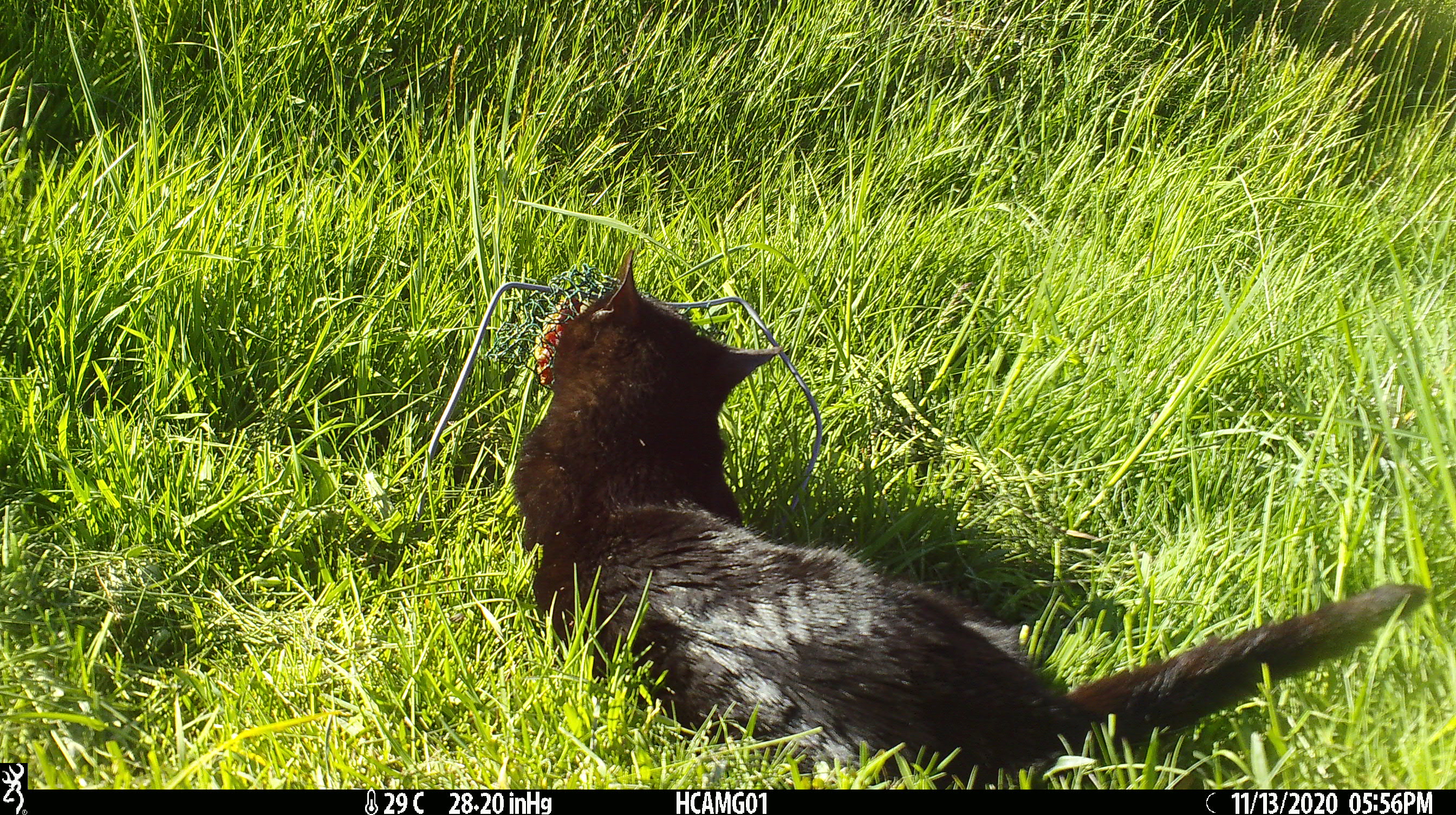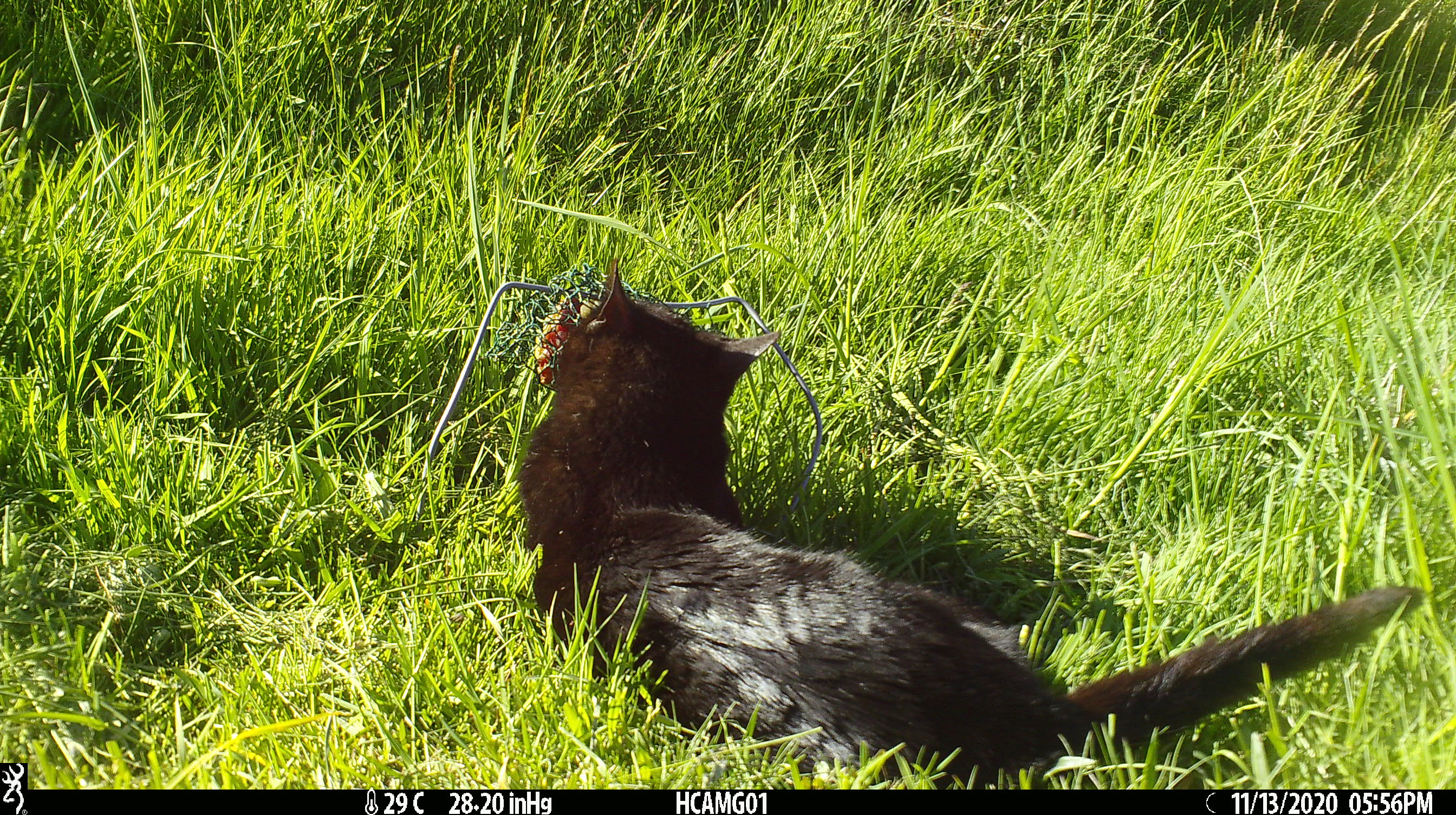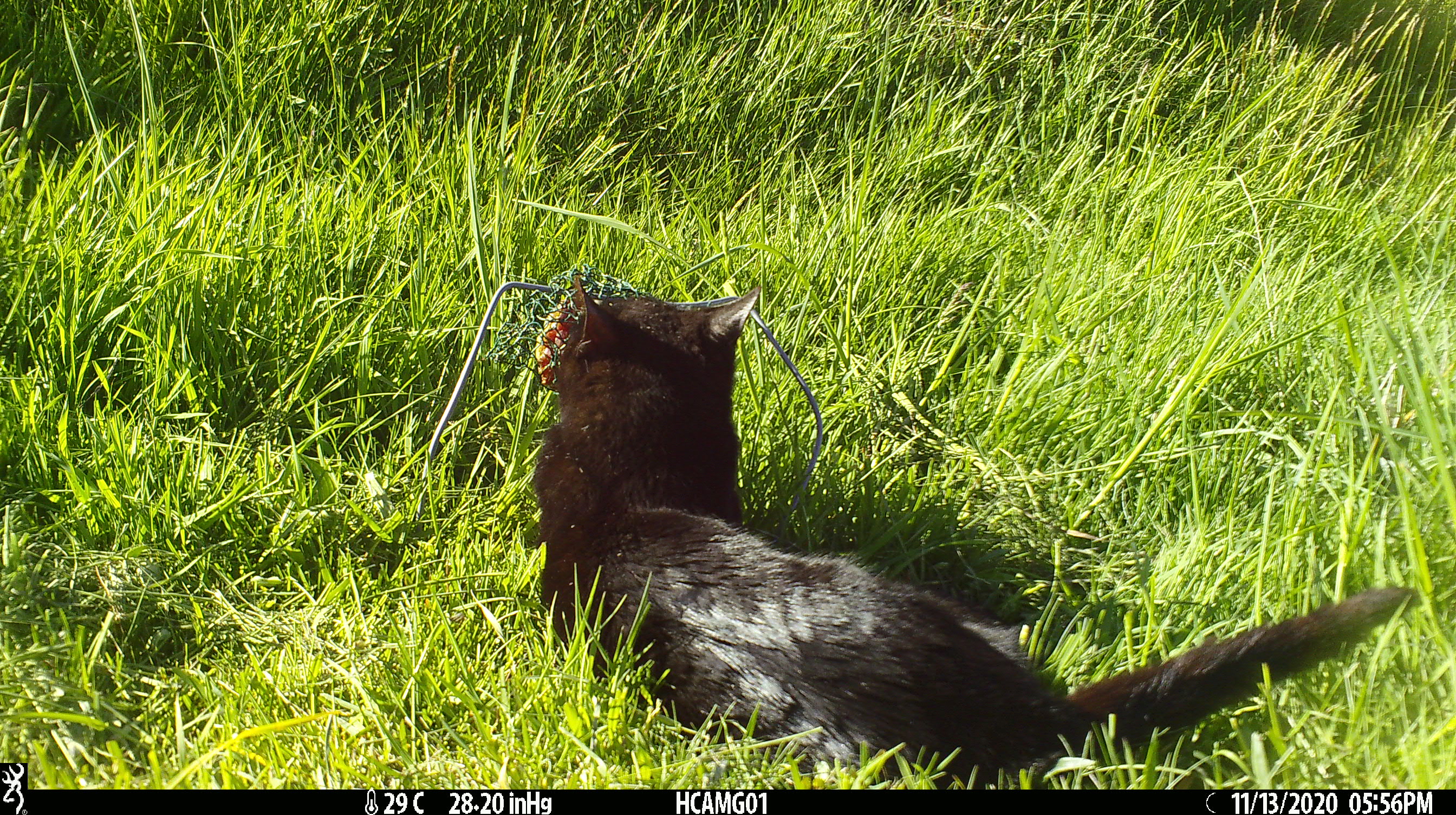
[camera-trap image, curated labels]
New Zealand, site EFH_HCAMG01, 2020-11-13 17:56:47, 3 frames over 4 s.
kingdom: Animalia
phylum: Chordata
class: Mammalia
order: Carnivora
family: Felidae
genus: Felis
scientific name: Felis catus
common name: domestic cat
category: cat